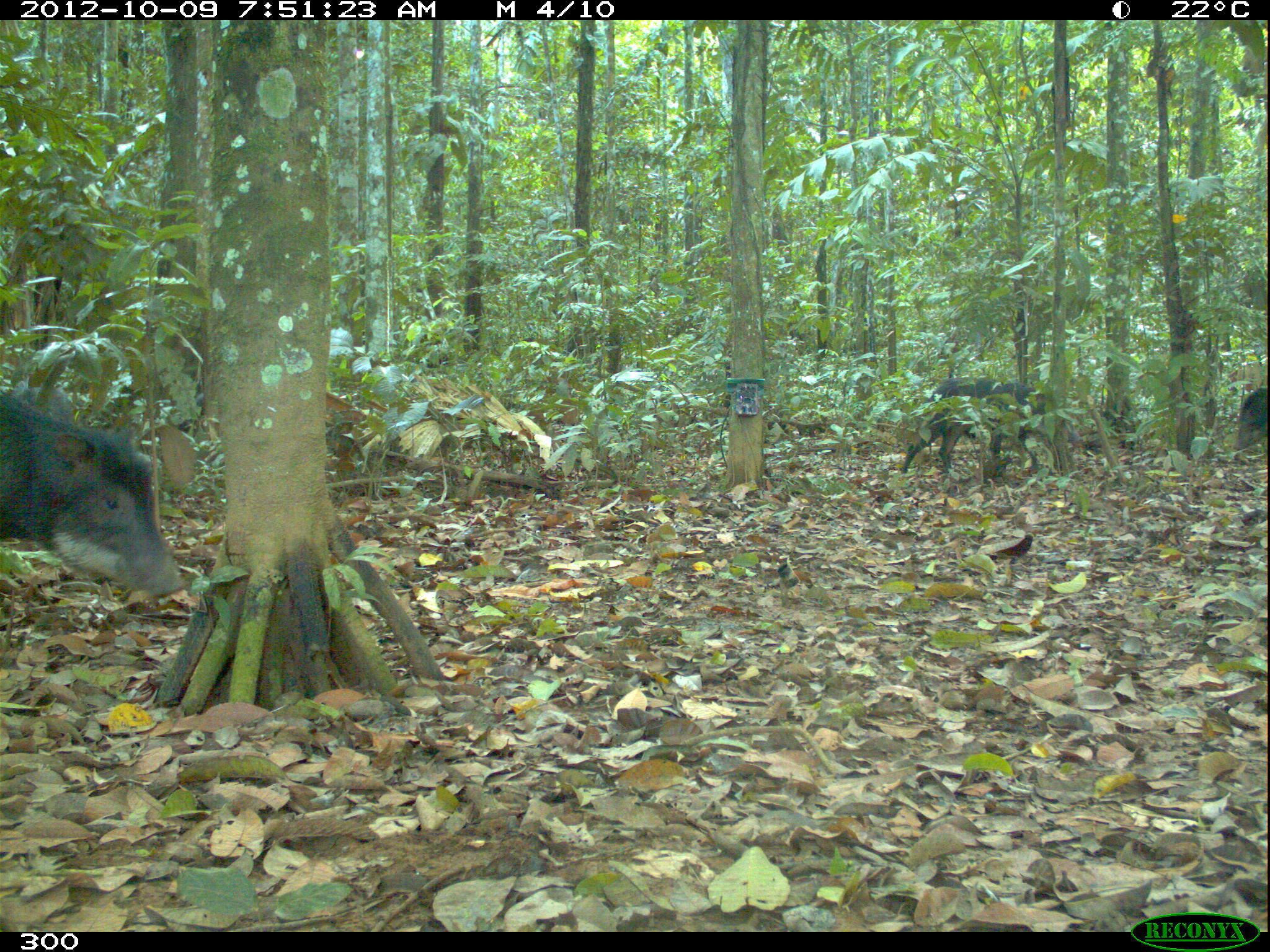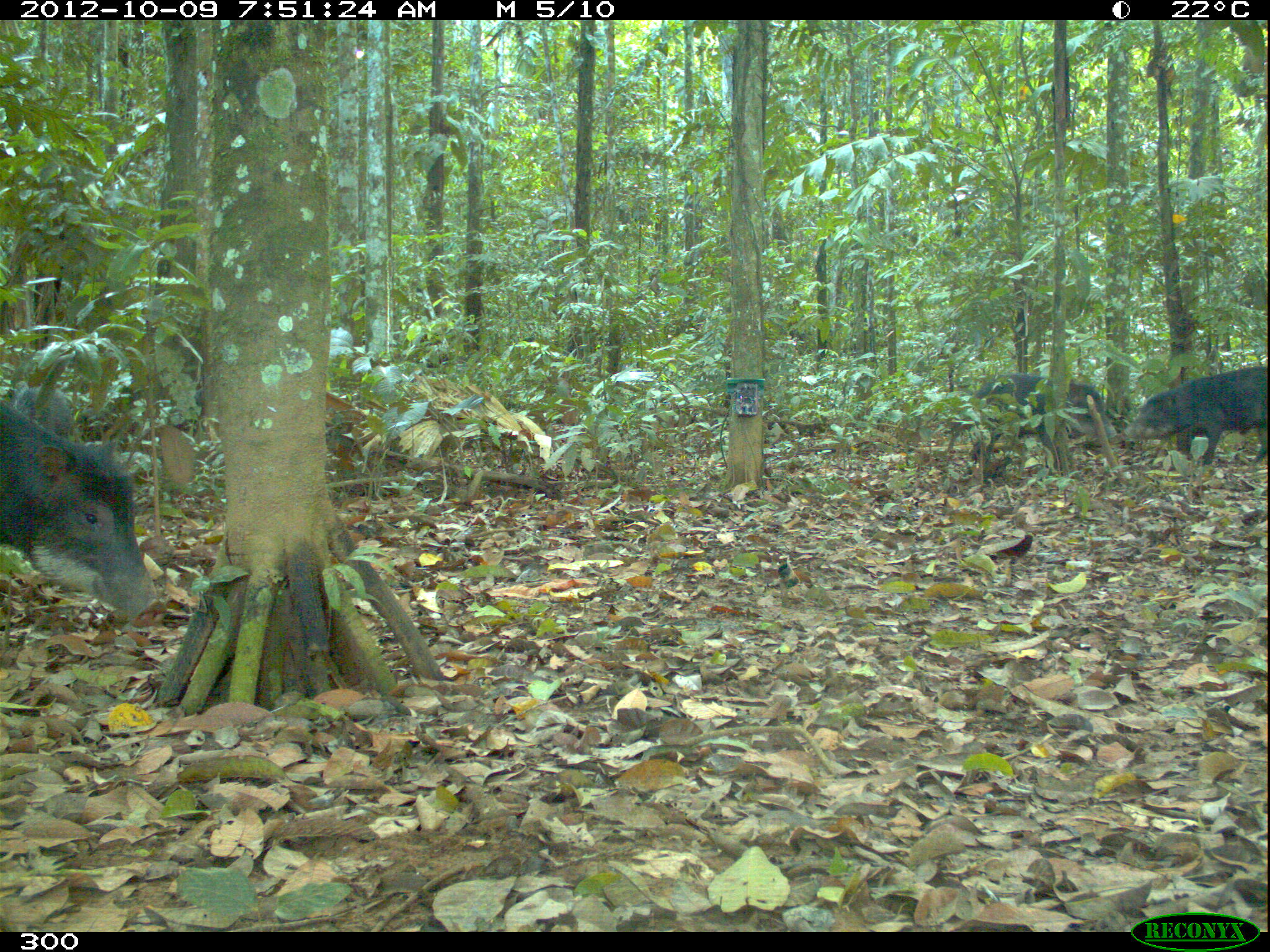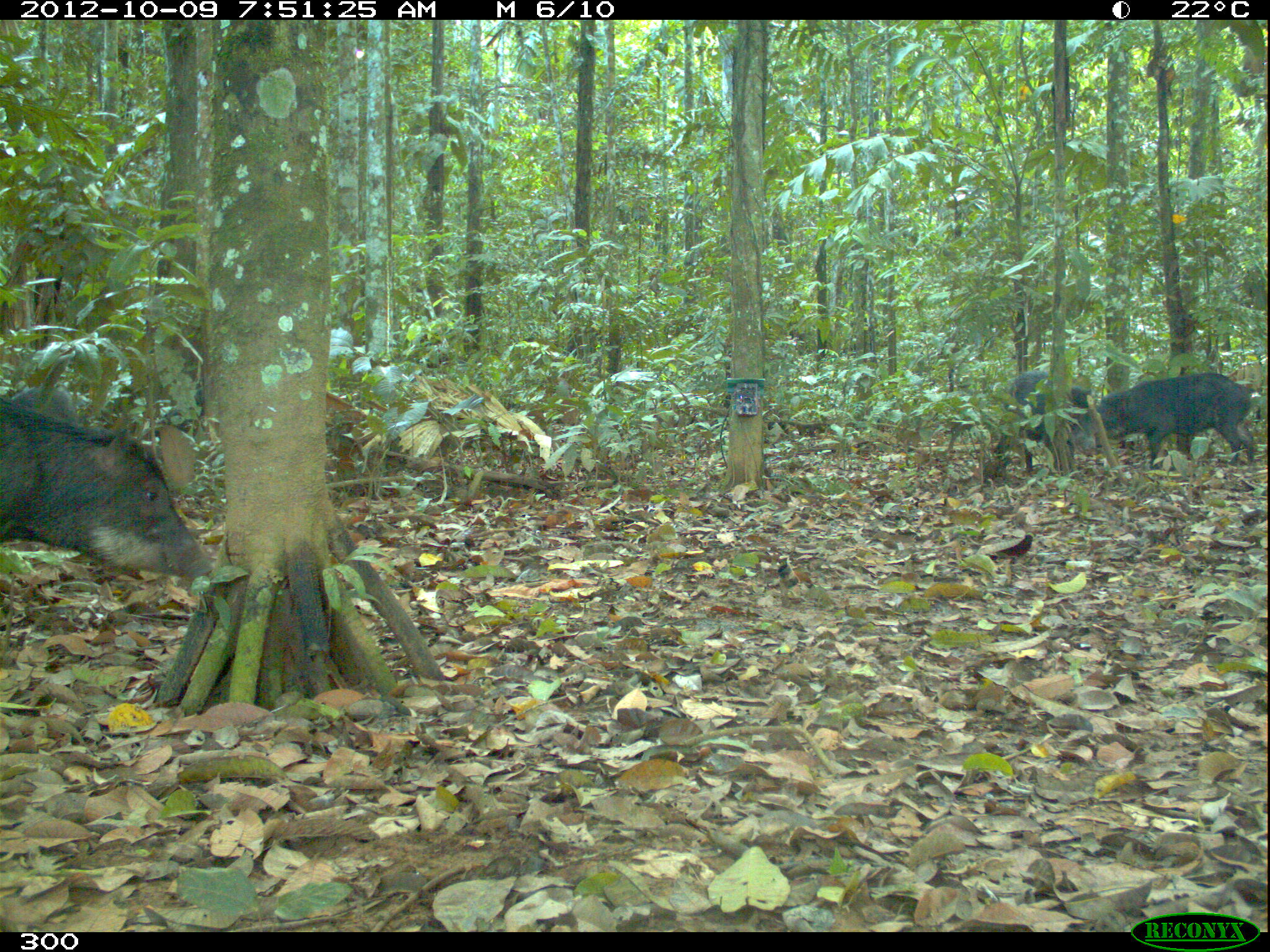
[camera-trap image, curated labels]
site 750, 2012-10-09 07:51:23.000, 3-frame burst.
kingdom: Animalia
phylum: Chordata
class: Mammalia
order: Artiodactyla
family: Tayassuidae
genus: Tayassu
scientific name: Tayassu pecari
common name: white-lipped peccary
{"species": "Tayassu pecari (white-lipped peccary)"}